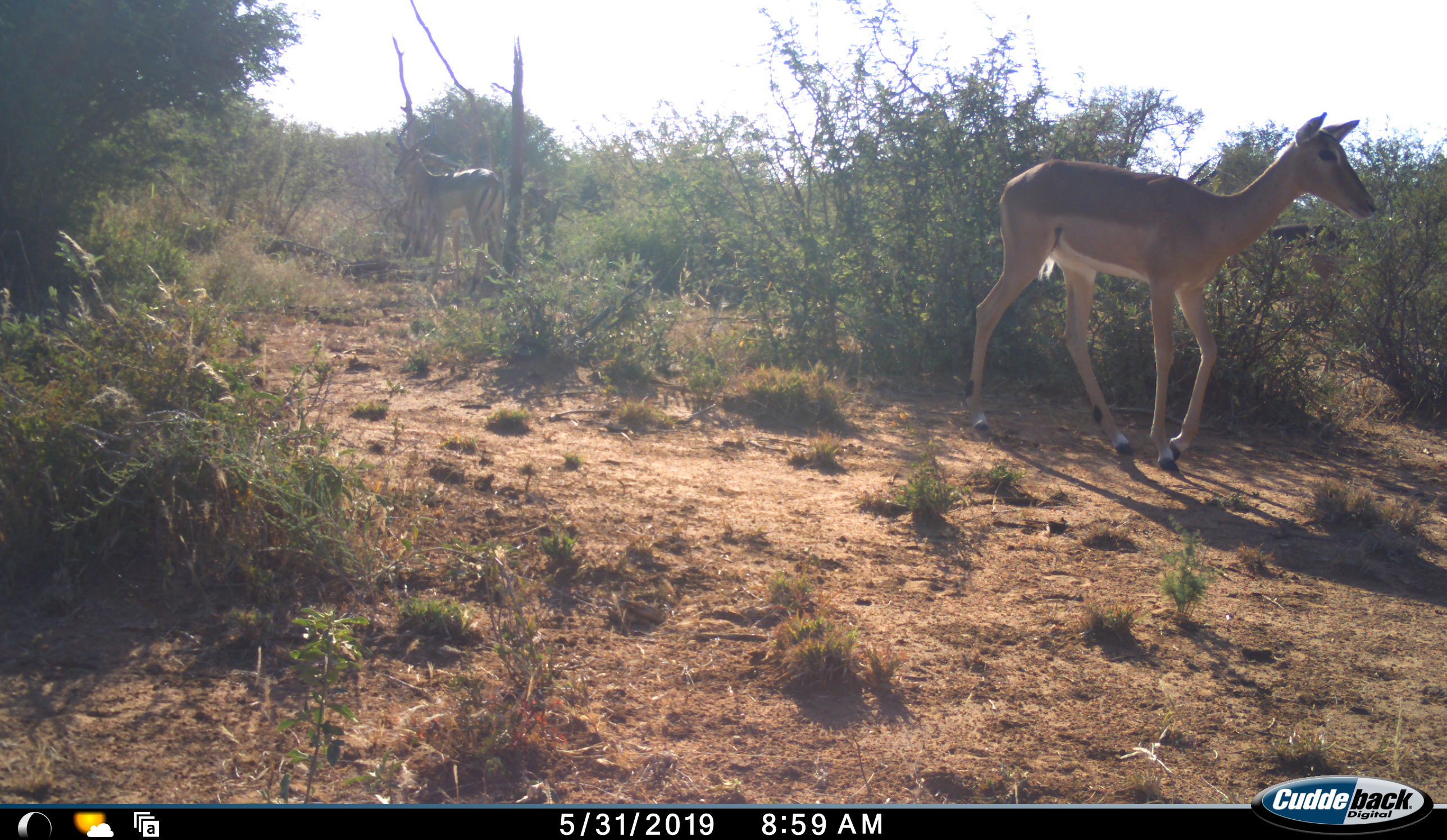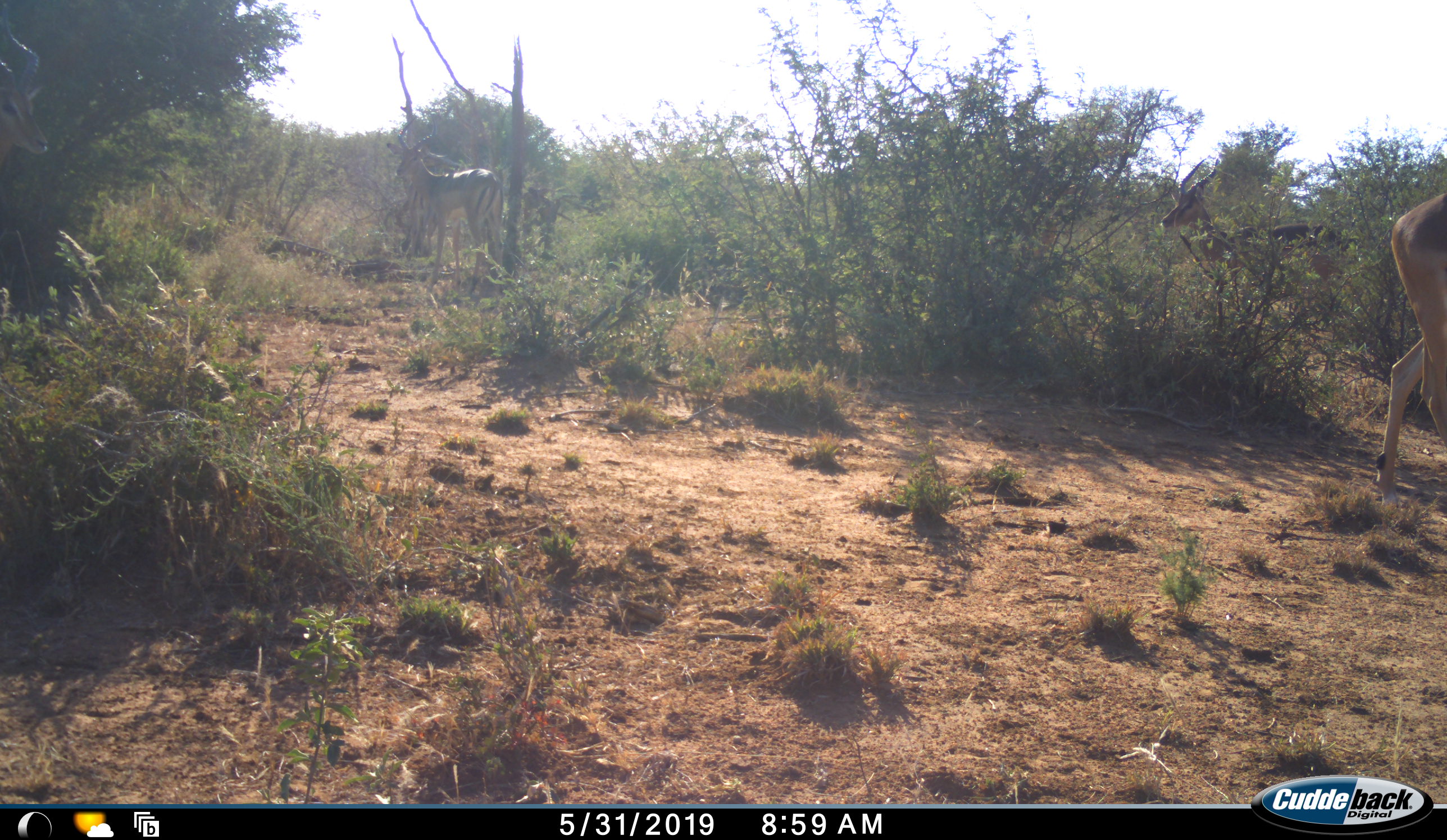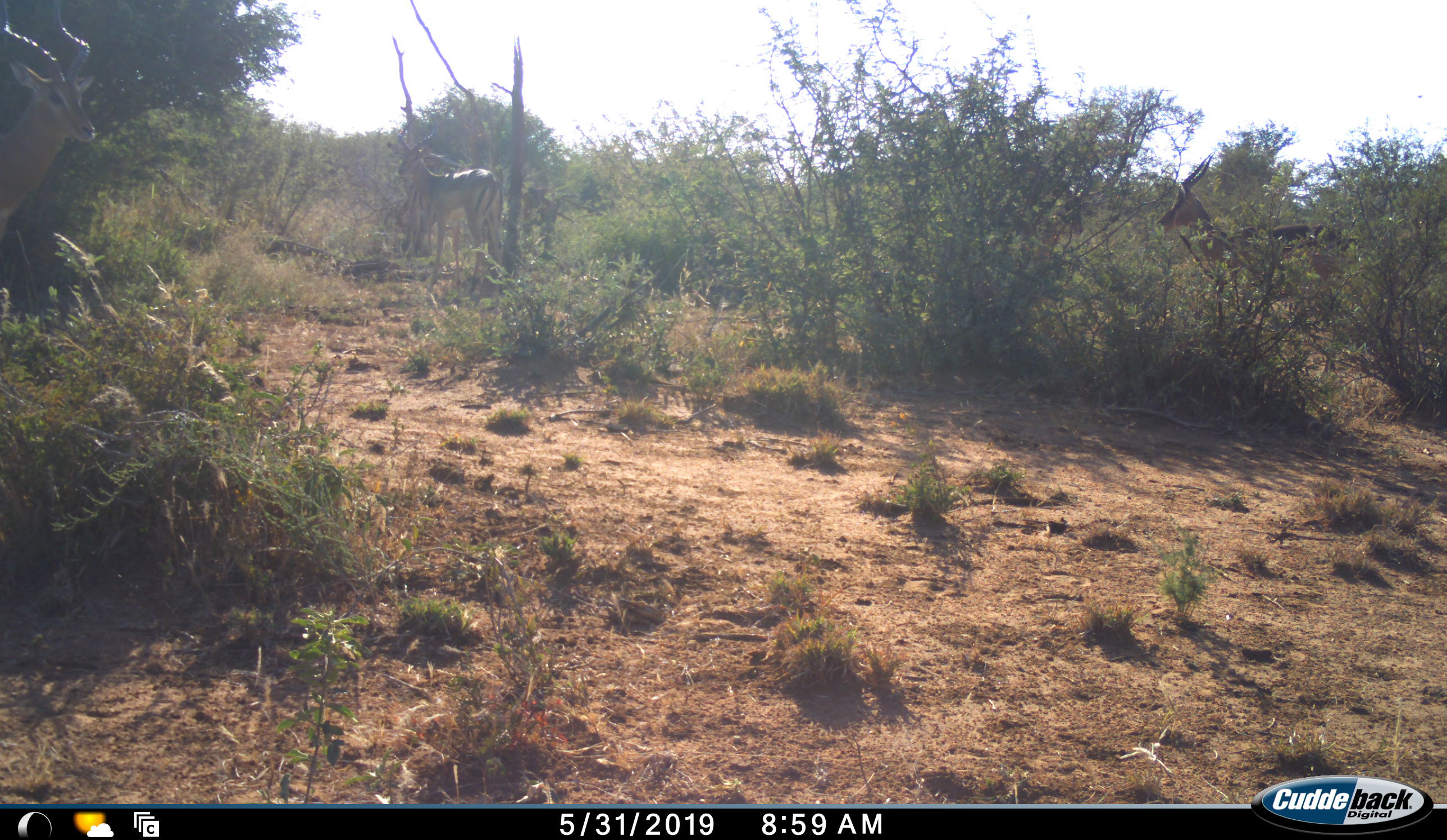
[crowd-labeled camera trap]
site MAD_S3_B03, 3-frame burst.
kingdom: Animalia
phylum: Chordata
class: Mammalia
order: Artiodactyla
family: Bovidae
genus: Aepyceros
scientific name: Aepyceros melampus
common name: impala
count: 2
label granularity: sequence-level